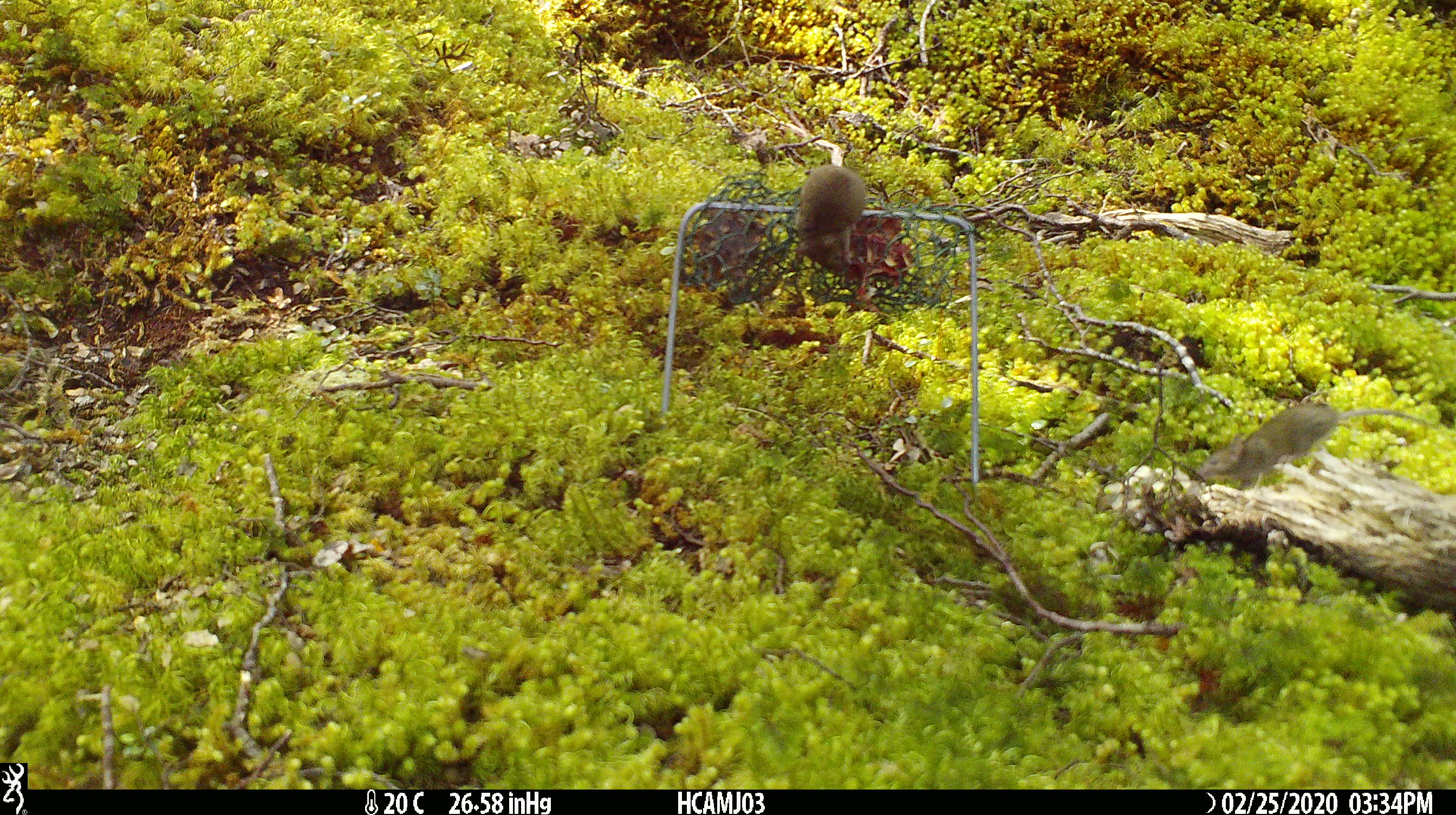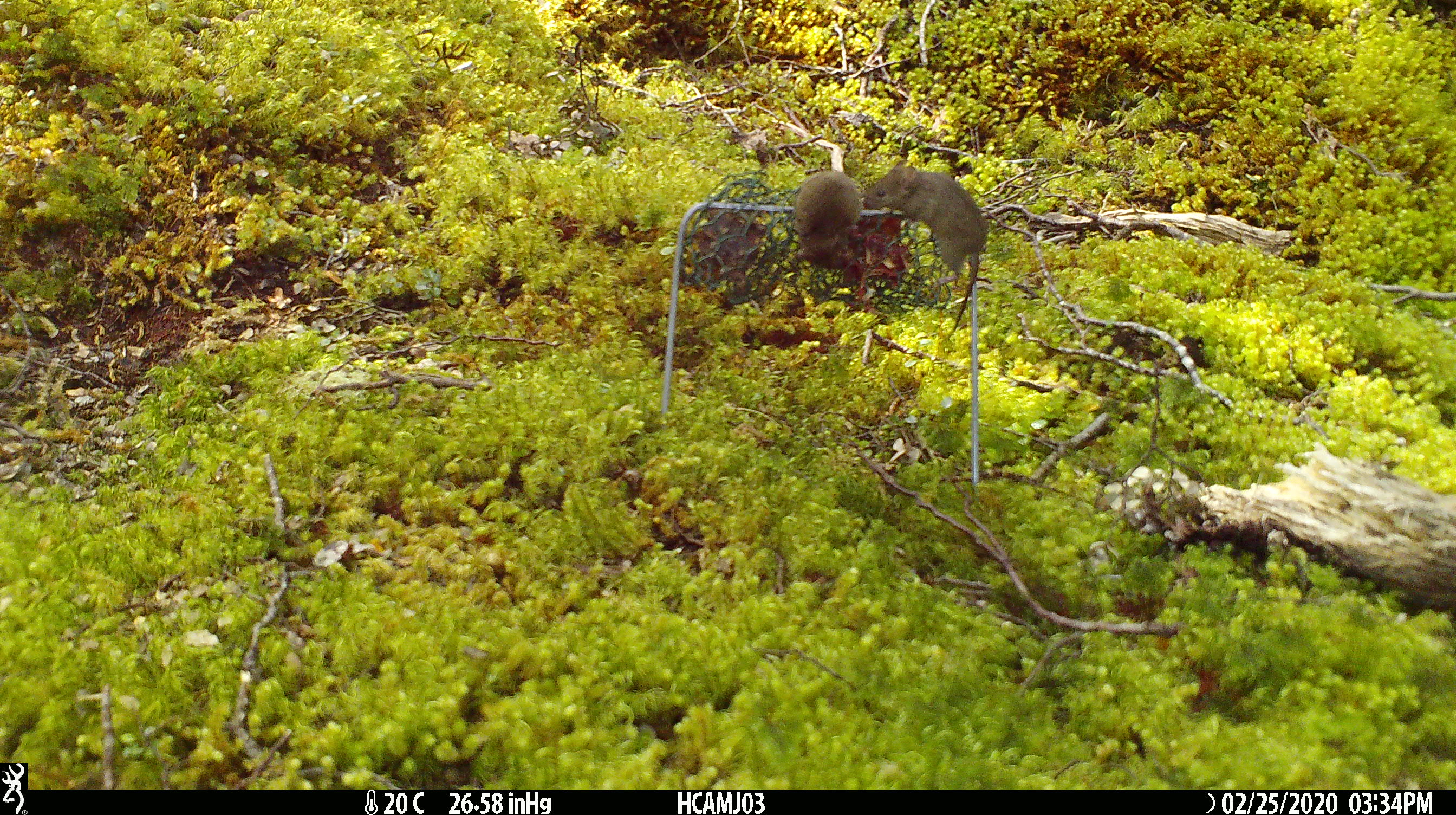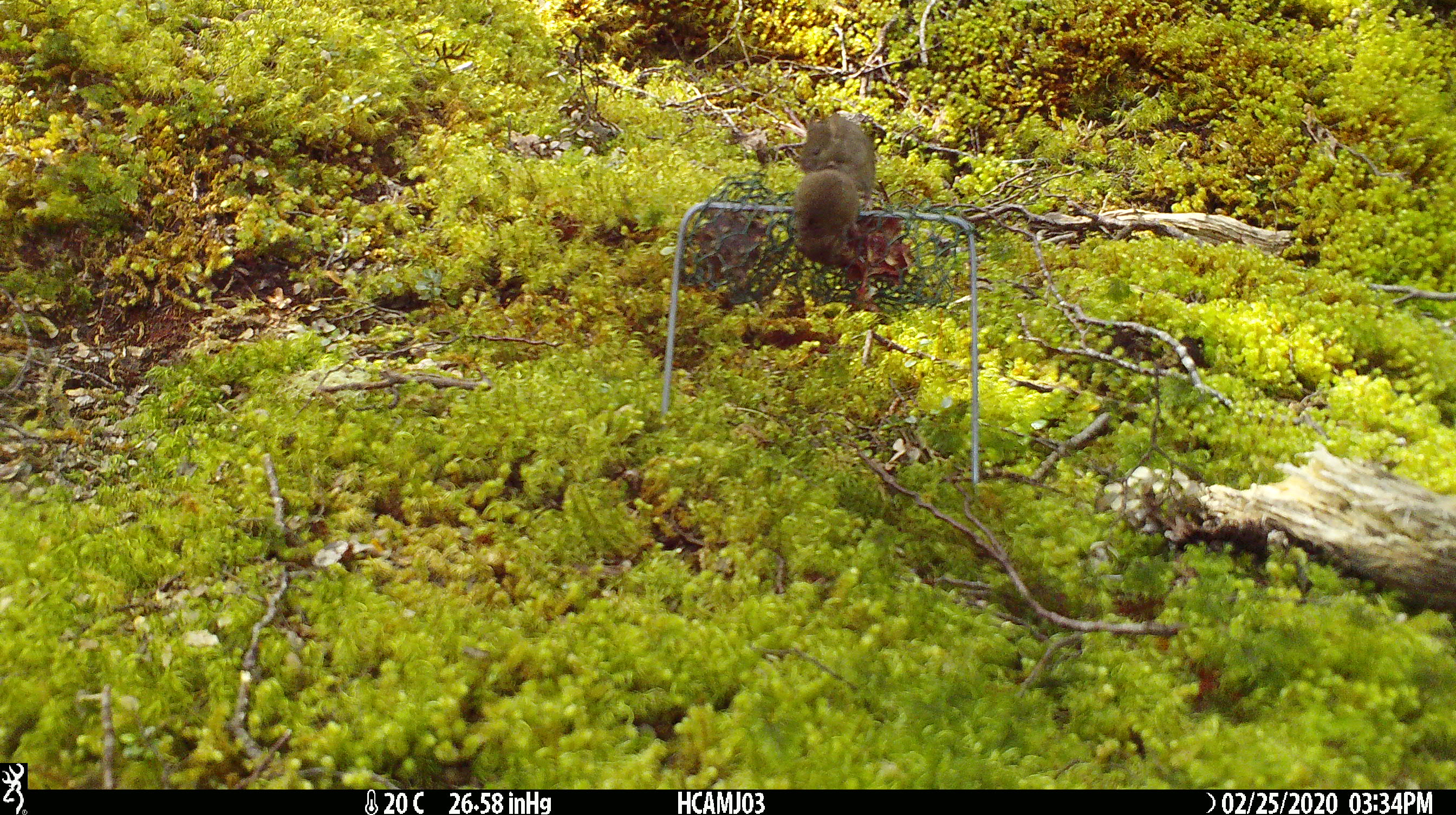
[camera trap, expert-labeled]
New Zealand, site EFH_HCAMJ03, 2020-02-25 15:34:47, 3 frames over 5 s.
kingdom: Animalia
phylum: Chordata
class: Mammalia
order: Rodentia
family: Muridae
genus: Mus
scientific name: Mus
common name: mouse